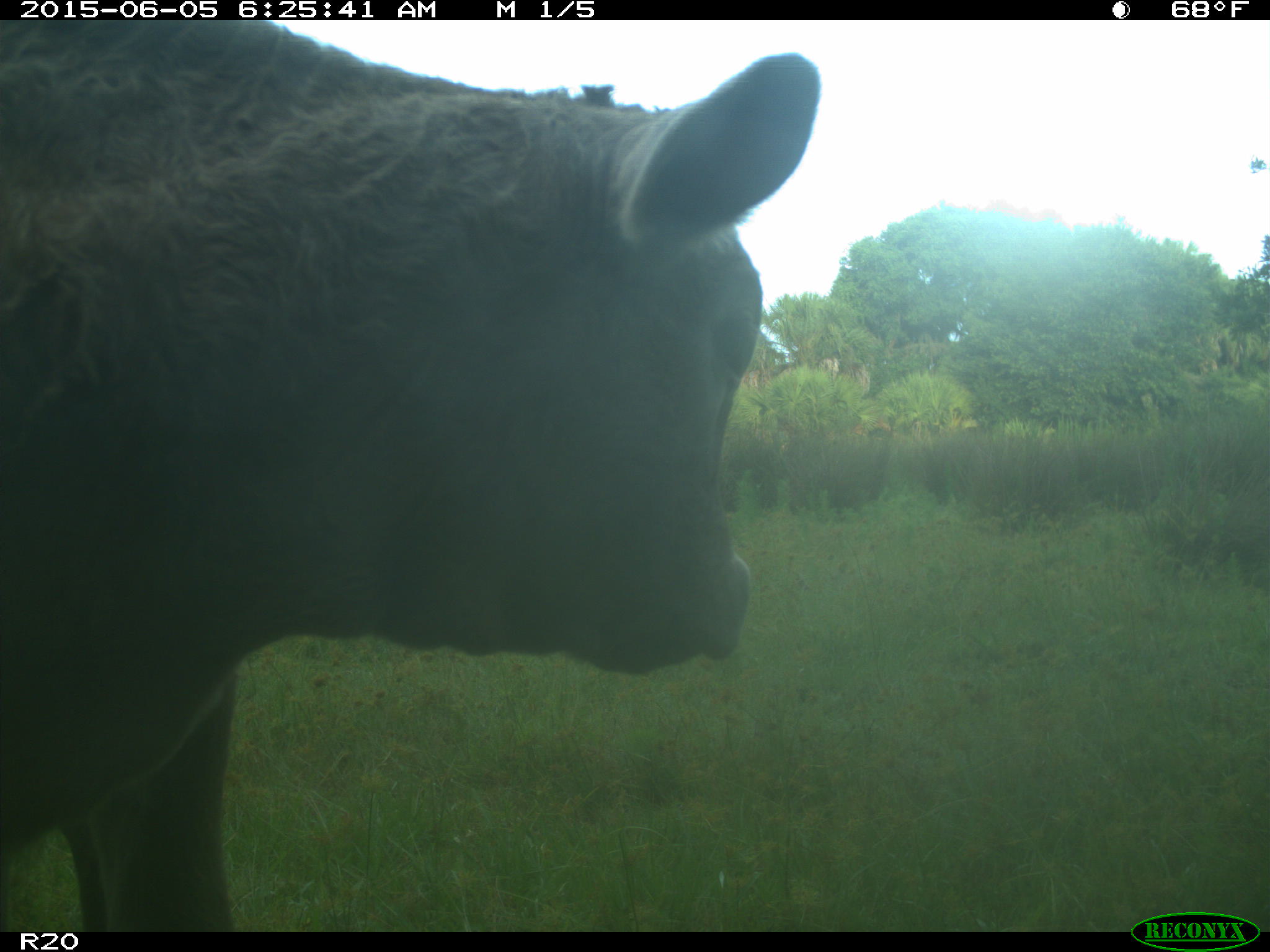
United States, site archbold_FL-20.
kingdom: Animalia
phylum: Chordata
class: Mammalia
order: Artiodactyla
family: Bovidae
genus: Bos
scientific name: Bos taurus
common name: domestic cow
Bos taurus (domestic cow).